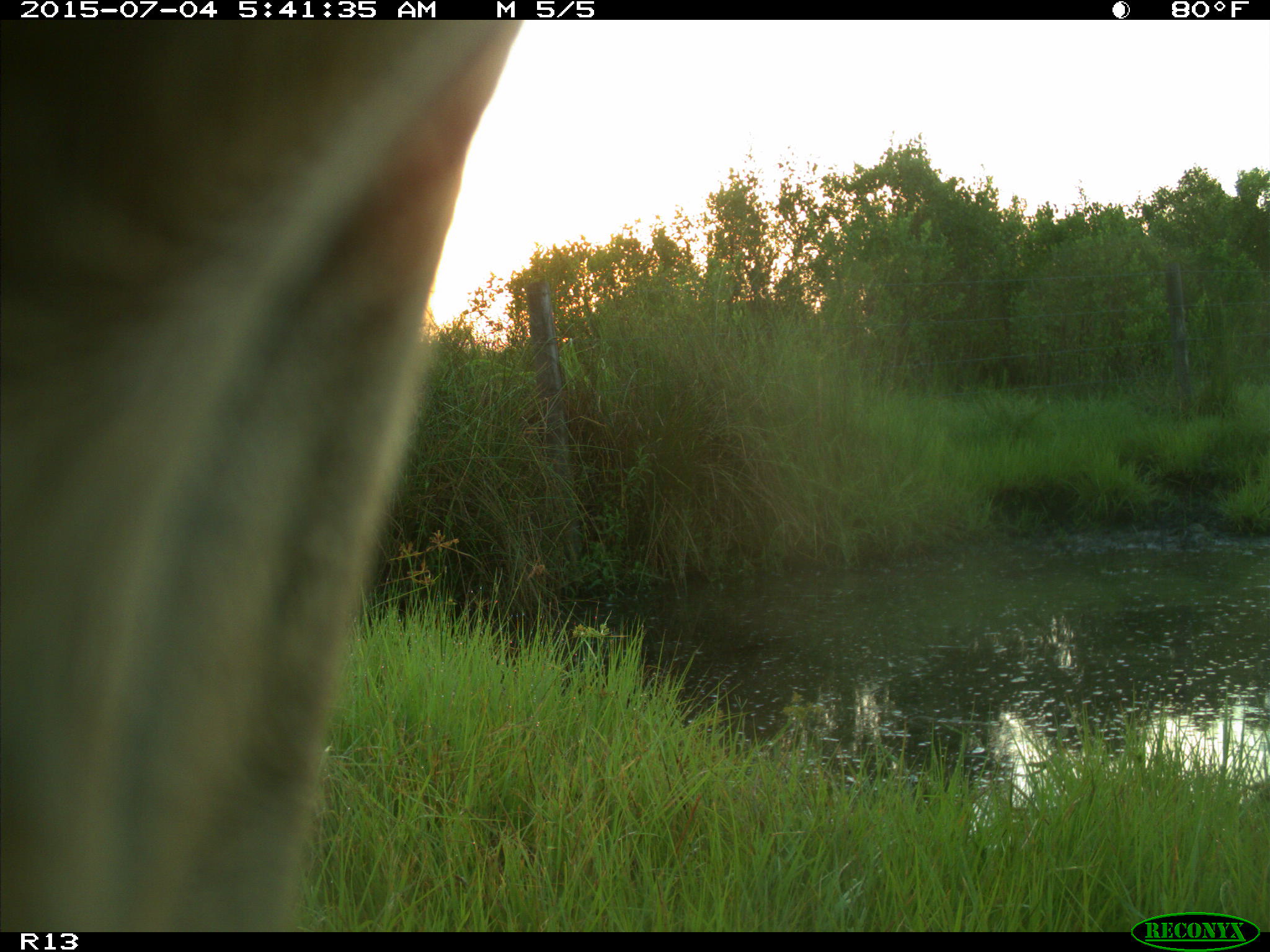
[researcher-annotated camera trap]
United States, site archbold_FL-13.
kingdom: Animalia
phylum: Chordata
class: Mammalia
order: Artiodactyla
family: Bovidae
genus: Bos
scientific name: Bos taurus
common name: domestic cow